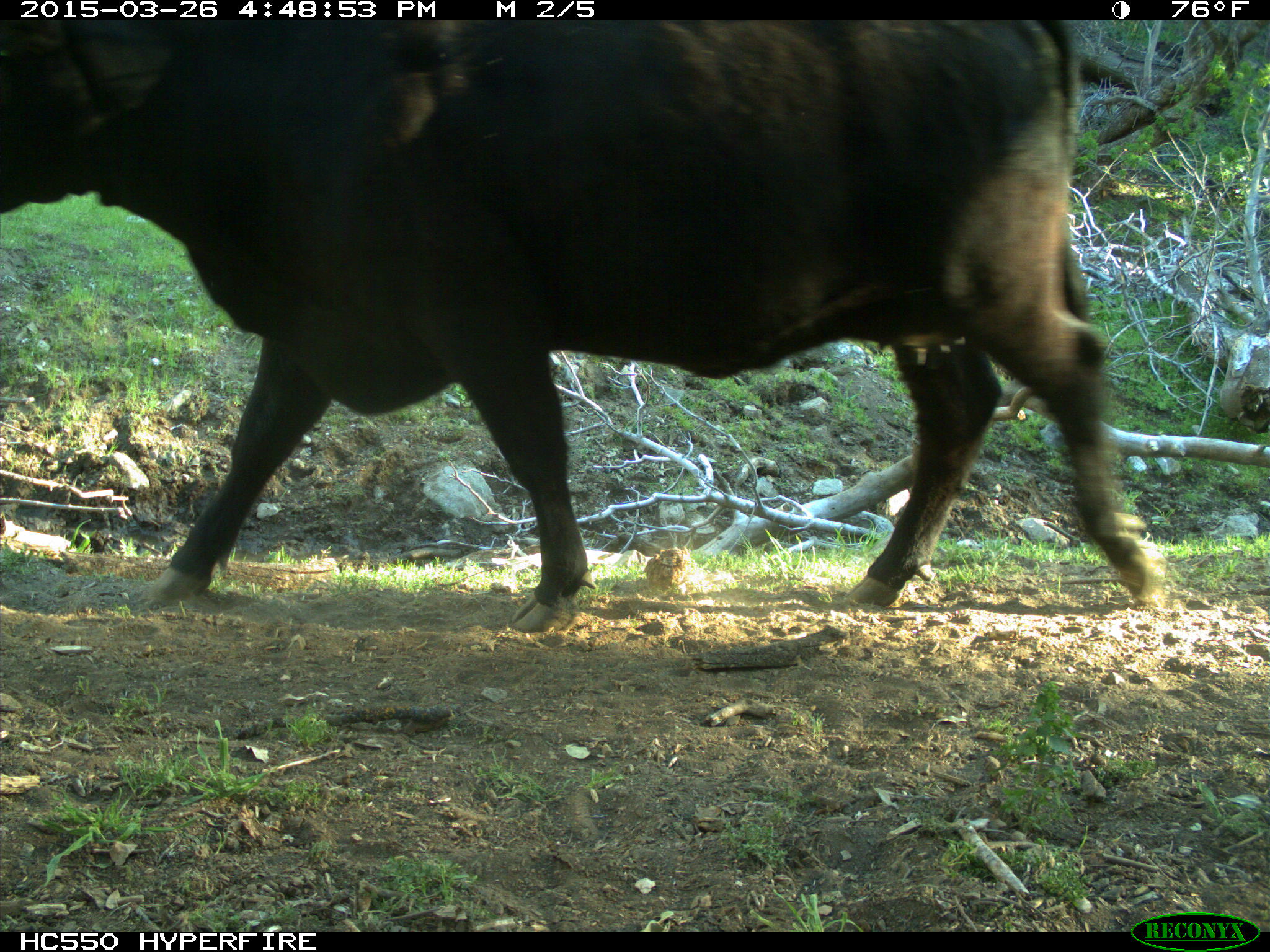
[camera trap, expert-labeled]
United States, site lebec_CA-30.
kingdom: Animalia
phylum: Chordata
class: Mammalia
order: Artiodactyla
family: Bovidae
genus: Bos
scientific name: Bos taurus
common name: domestic cow